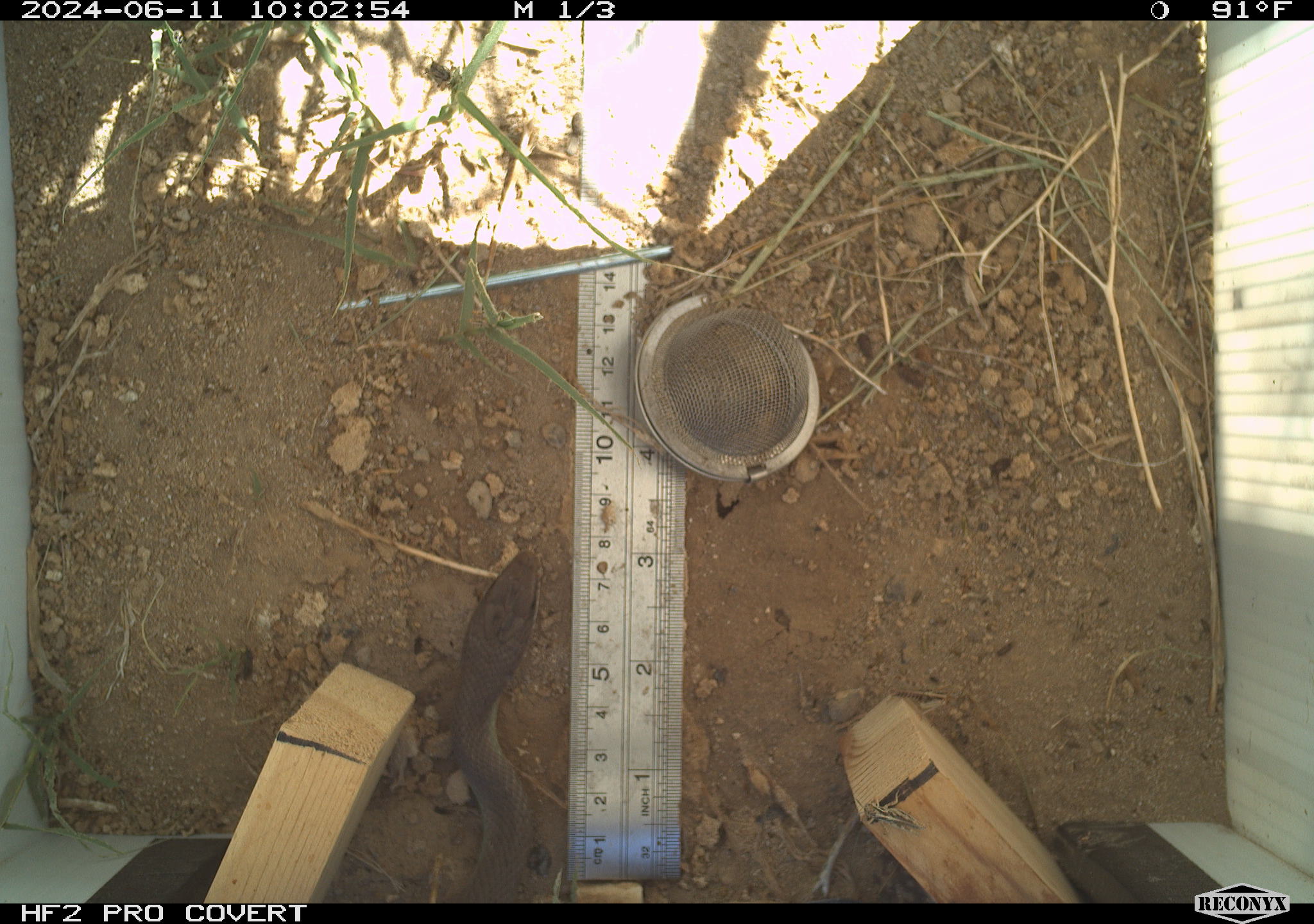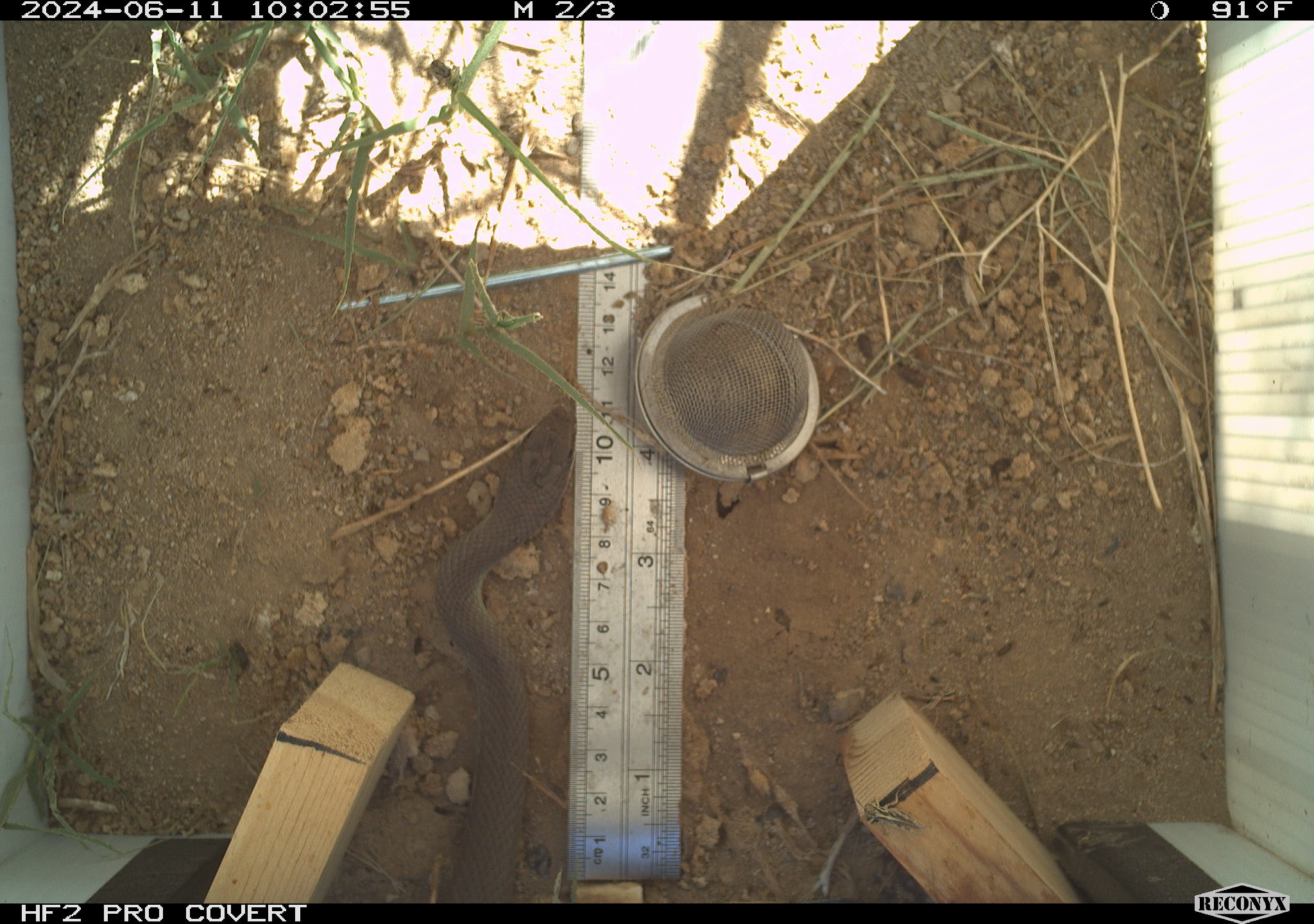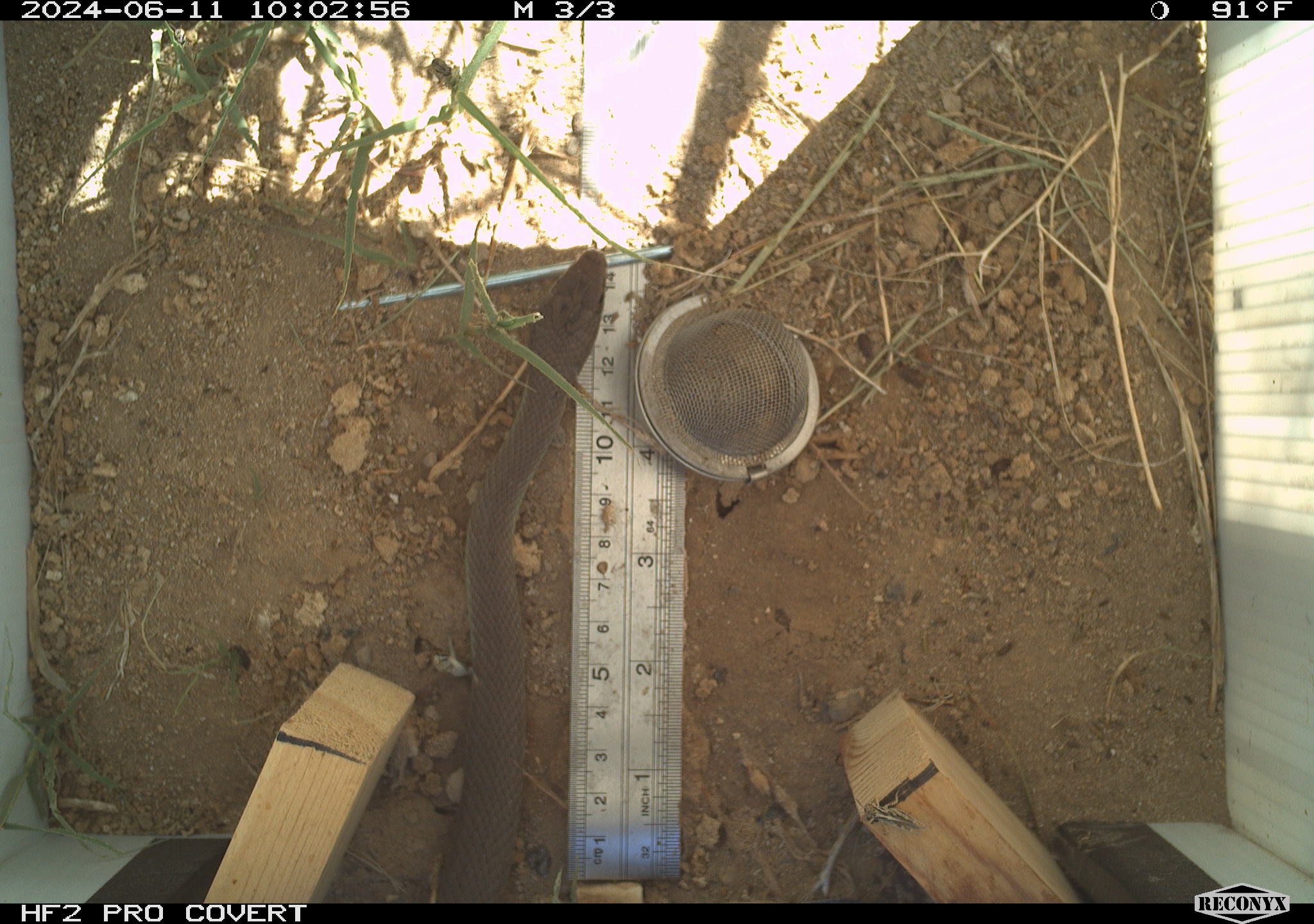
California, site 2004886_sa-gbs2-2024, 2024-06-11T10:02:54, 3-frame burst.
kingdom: Animalia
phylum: Chordata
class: Reptilia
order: Squamata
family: Colubridae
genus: Coluber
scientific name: Coluber constrictor mormon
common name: western yellow-bellied racer